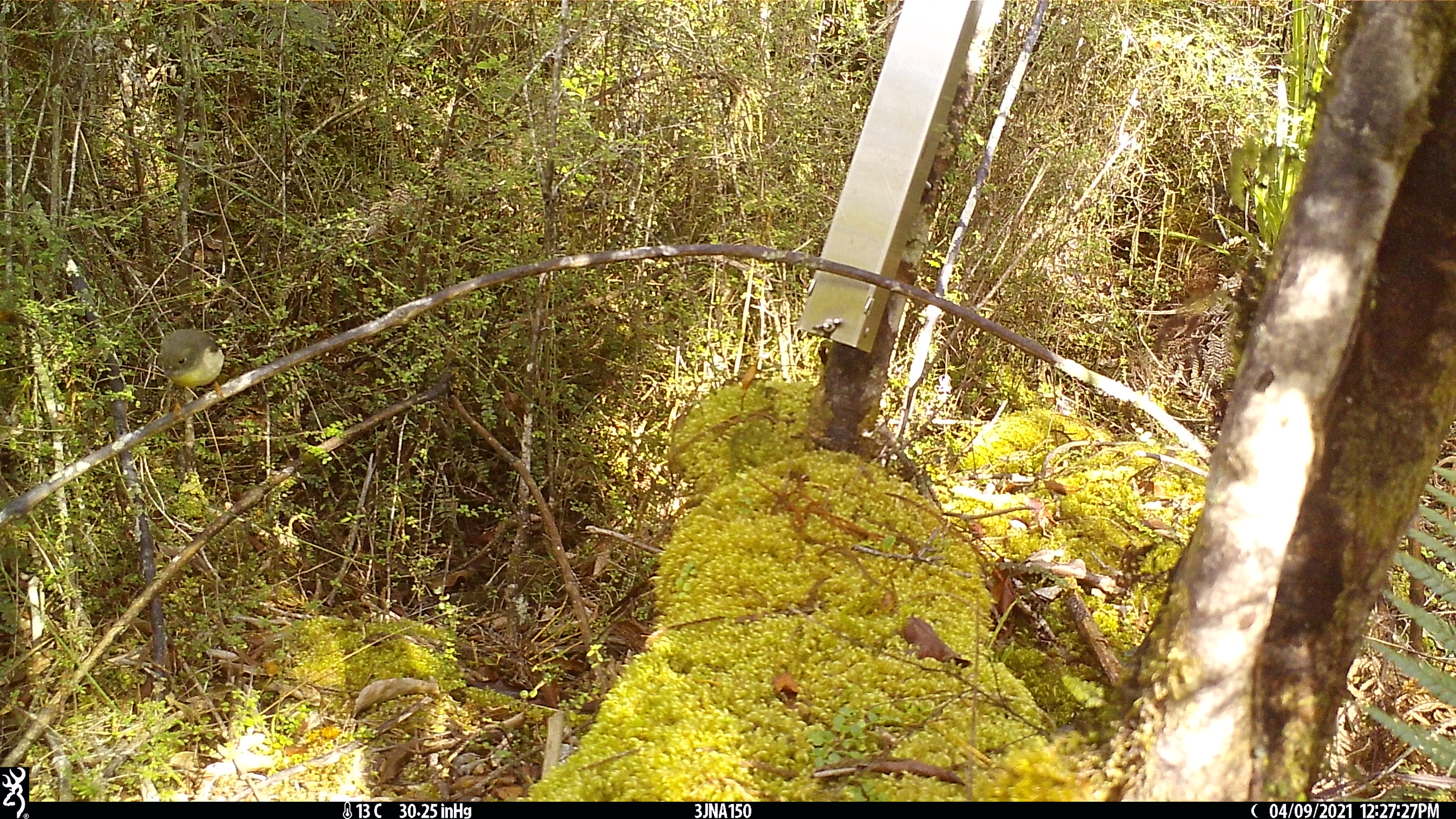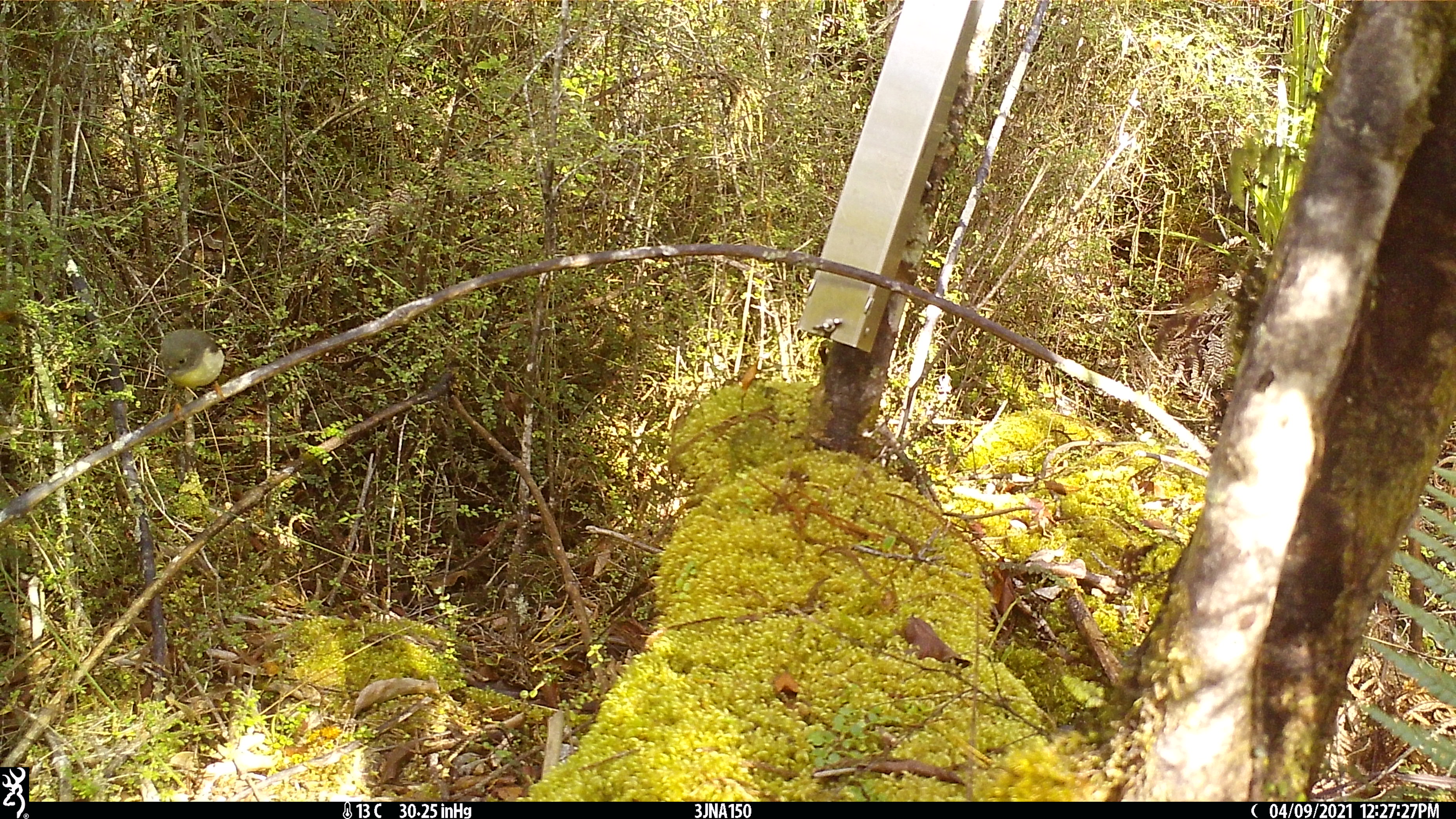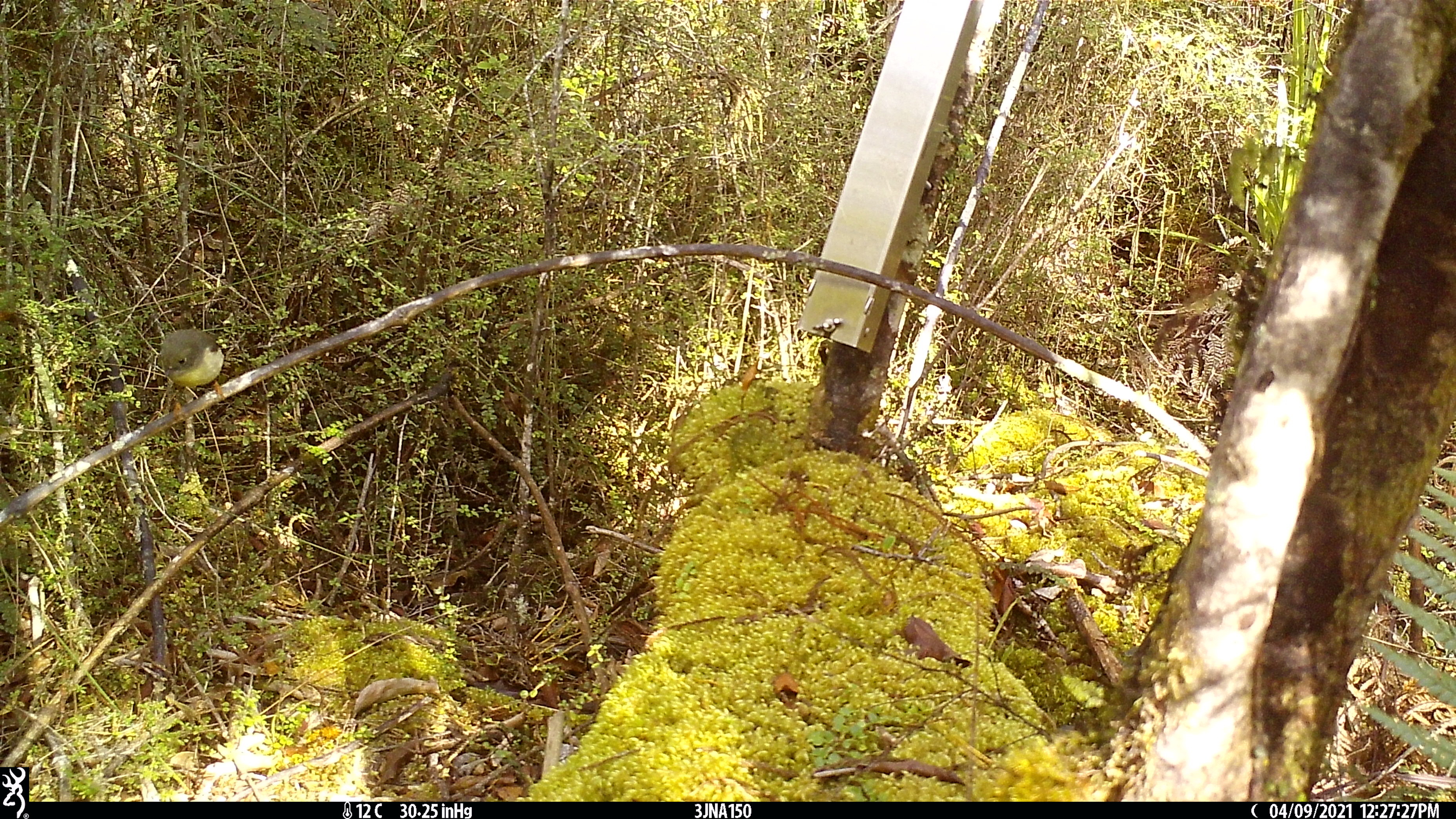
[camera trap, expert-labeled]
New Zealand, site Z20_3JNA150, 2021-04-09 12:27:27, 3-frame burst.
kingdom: Animalia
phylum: Chordata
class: Aves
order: Passeriformes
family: Petroicidae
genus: Petroica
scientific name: Petroica macrocephala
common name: tomtit